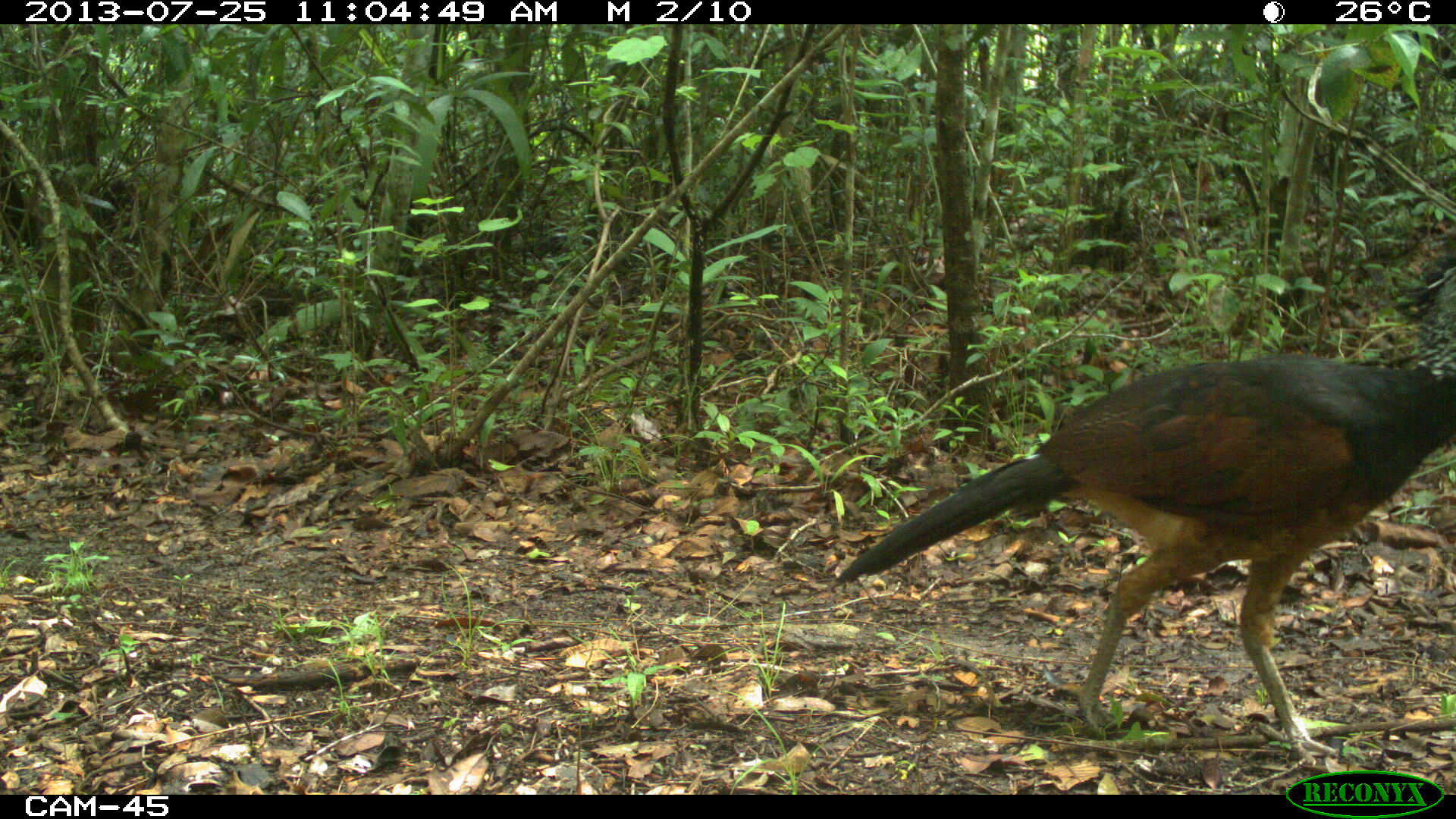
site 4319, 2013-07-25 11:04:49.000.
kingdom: Animalia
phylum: Chordata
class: Aves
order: Galliformes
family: Cracidae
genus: Crax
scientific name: Crax rubra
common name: great curassow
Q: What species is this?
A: Crax rubra (great curassow).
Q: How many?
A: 1.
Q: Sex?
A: Female.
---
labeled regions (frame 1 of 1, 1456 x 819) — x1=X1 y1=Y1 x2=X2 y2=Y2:
crax rubra: x1=830 y1=352 x2=1456 y2=768